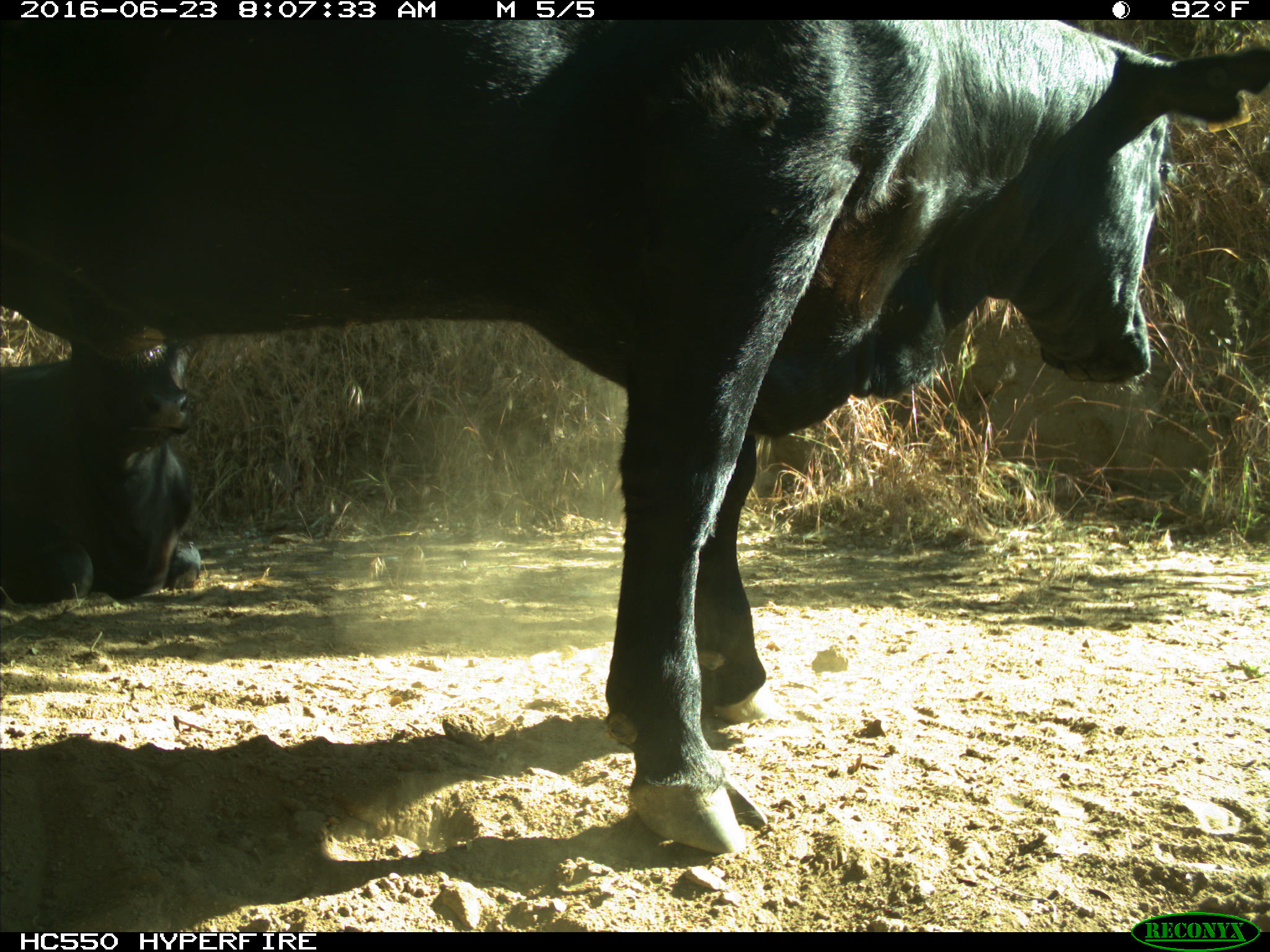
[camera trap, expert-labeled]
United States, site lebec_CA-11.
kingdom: Animalia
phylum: Chordata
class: Mammalia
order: Artiodactyla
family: Bovidae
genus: Bos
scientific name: Bos taurus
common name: domestic cow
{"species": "Bos taurus (domestic cow)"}